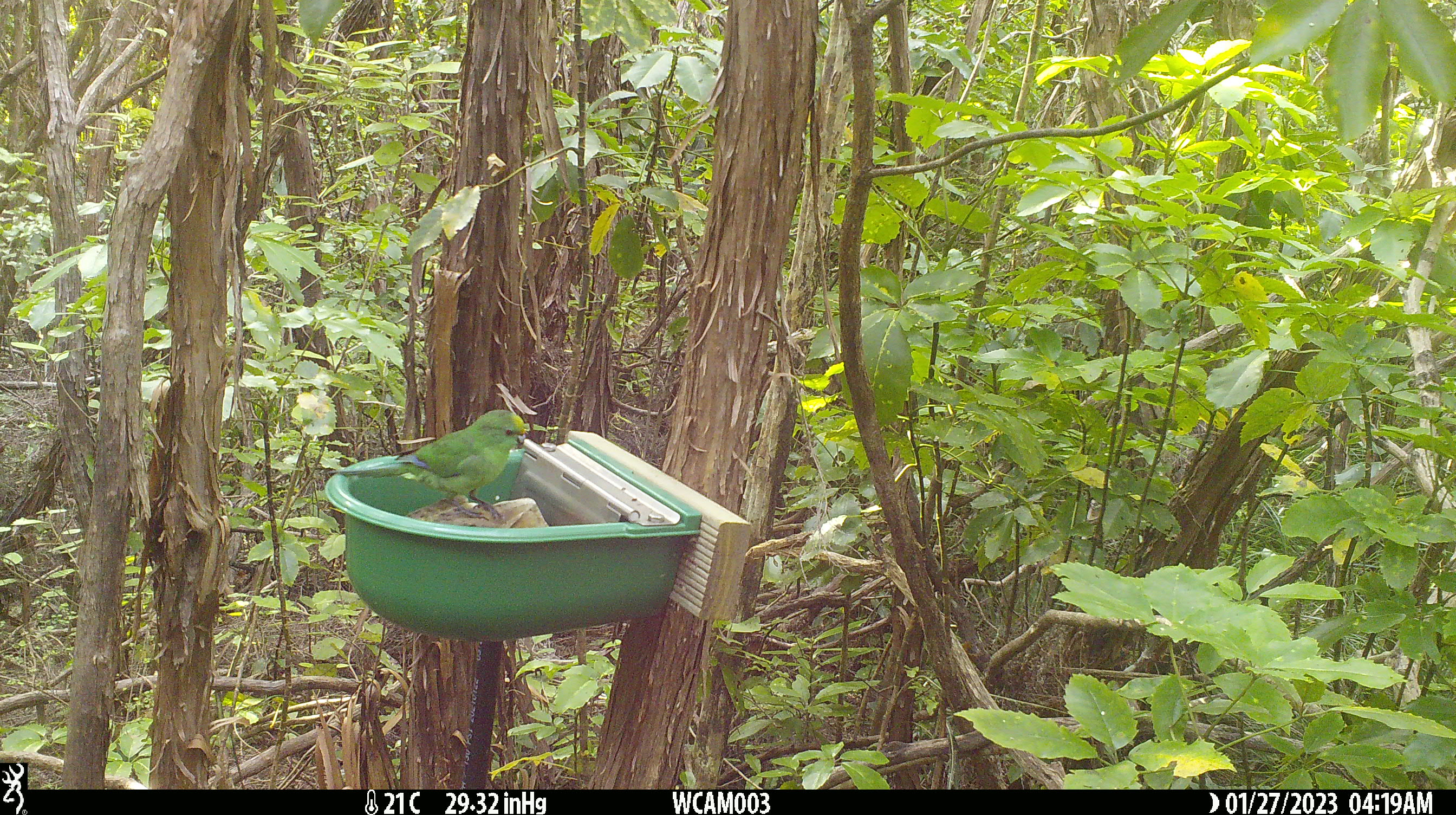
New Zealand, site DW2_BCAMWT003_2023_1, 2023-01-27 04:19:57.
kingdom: Animalia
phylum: Chordata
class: Aves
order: Psittaciformes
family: Psittaculidae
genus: Cyanoramphus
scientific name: Cyanoramphus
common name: parakeet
Parakeet (Cyanoramphus).